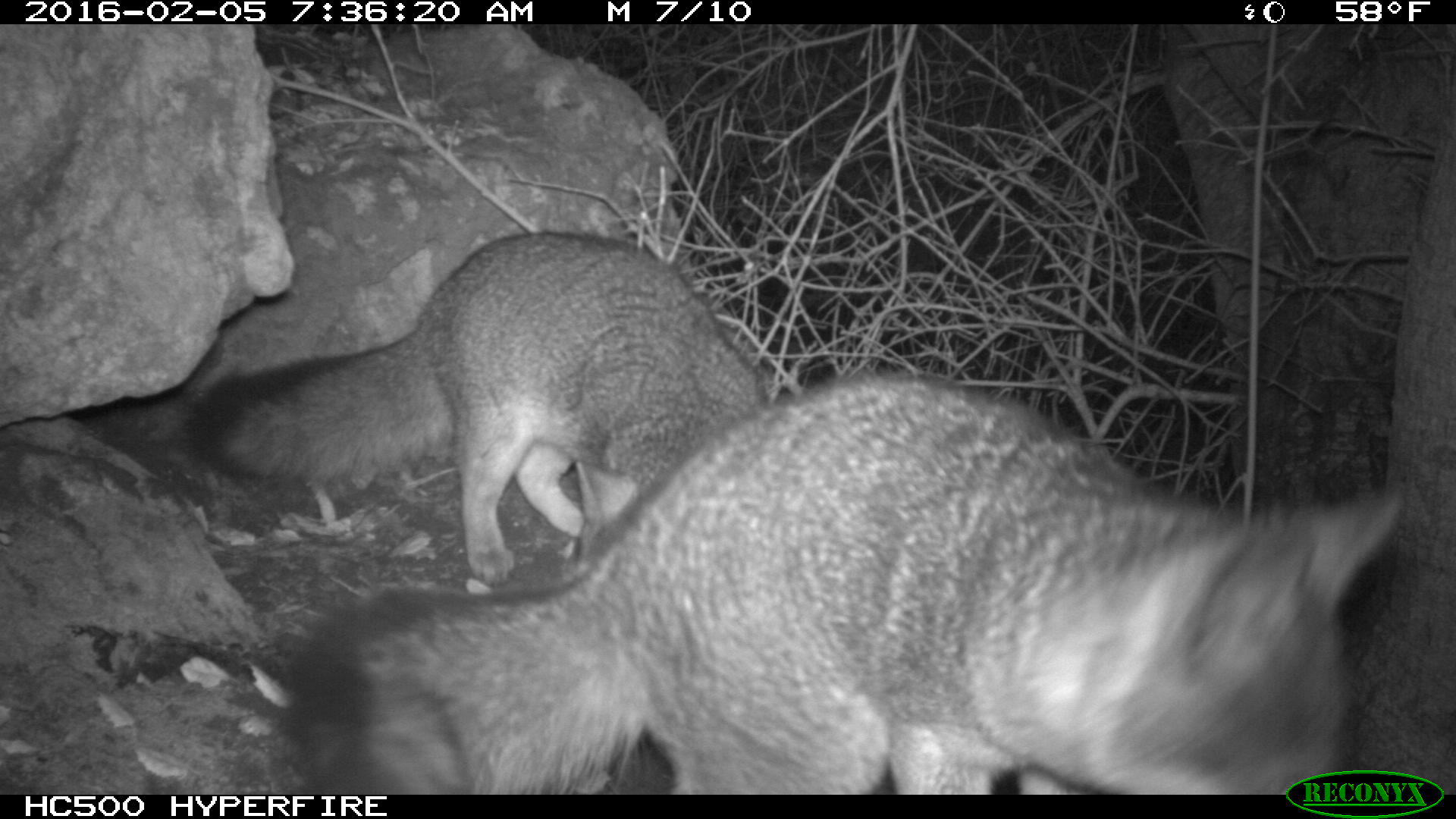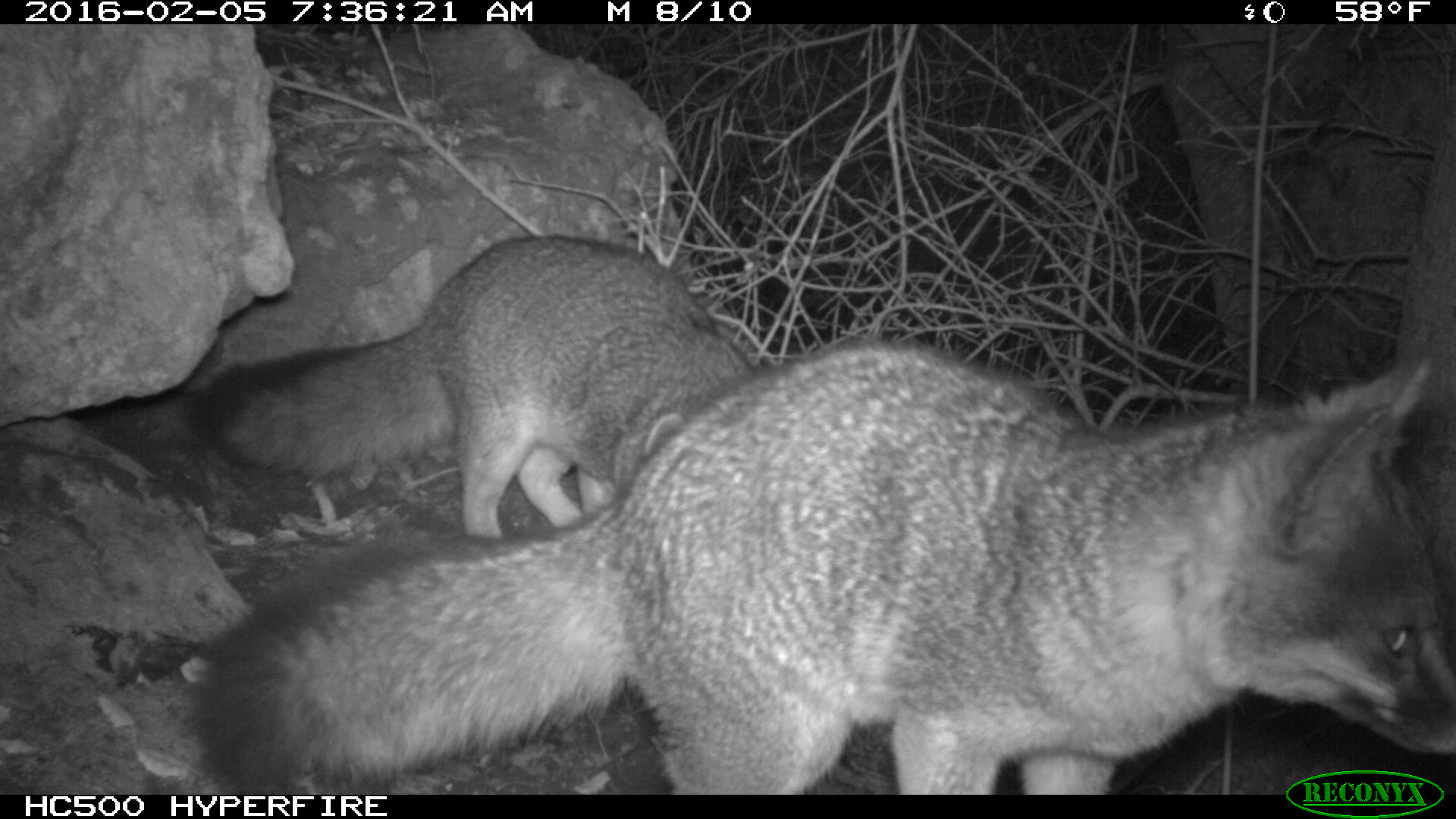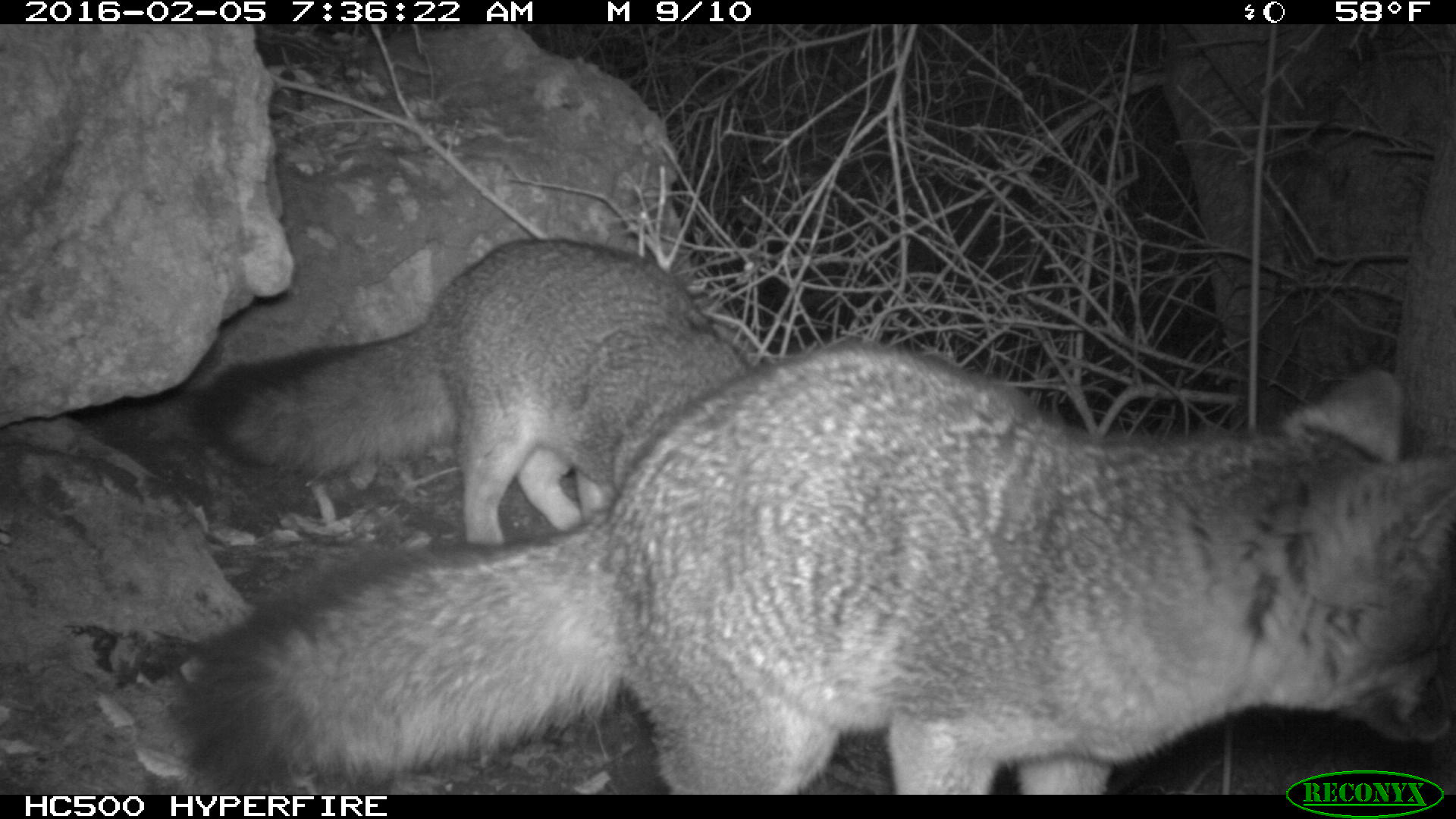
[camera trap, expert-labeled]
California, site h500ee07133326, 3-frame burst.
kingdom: Animalia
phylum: Chordata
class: Mammalia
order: Carnivora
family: Canidae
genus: Urocyon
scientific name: Urocyon littoralis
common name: island fox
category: fox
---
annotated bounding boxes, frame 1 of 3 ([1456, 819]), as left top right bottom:
fox: 287 371 1404 795; 184 231 770 584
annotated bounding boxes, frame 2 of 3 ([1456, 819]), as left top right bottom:
fox: 195 341 1455 795; 190 236 756 538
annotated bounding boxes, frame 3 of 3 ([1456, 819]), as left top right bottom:
fox: 195 341 1455 795; 190 236 756 538